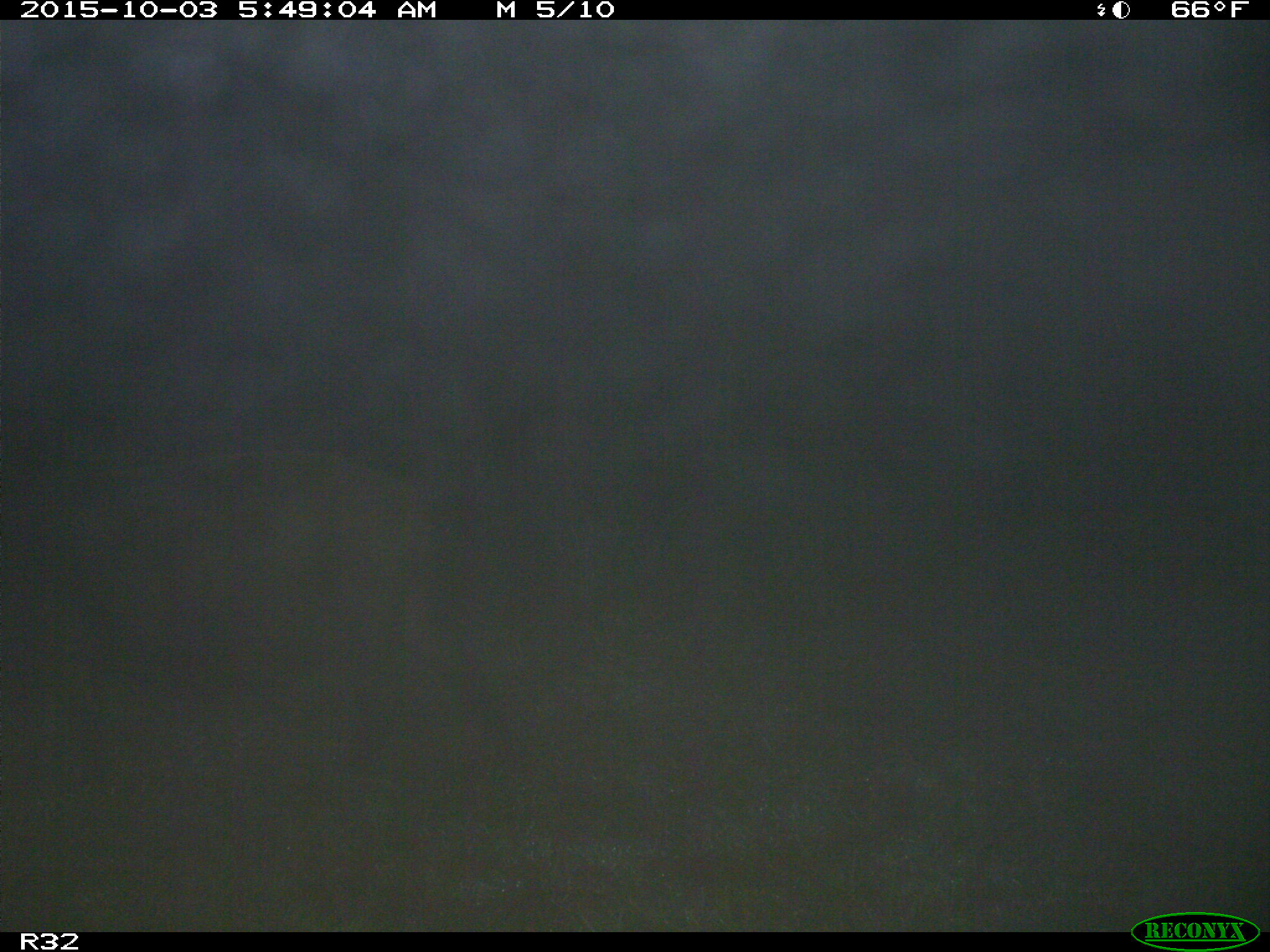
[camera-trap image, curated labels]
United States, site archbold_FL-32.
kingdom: Animalia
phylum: Chordata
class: Mammalia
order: Artiodactyla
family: Suidae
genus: Sus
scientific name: Sus scrofa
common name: wild boar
Sus scrofa (wild boar).